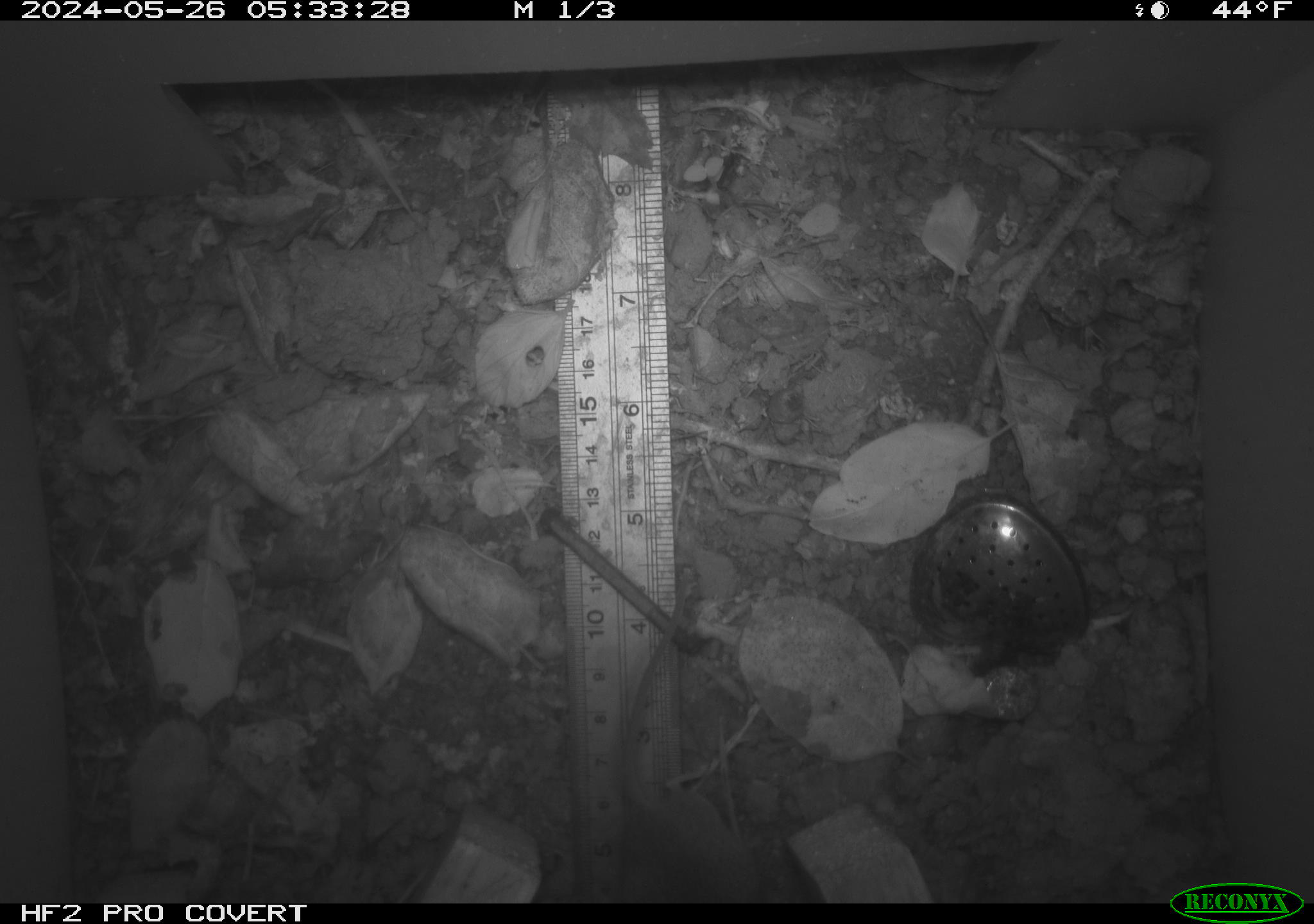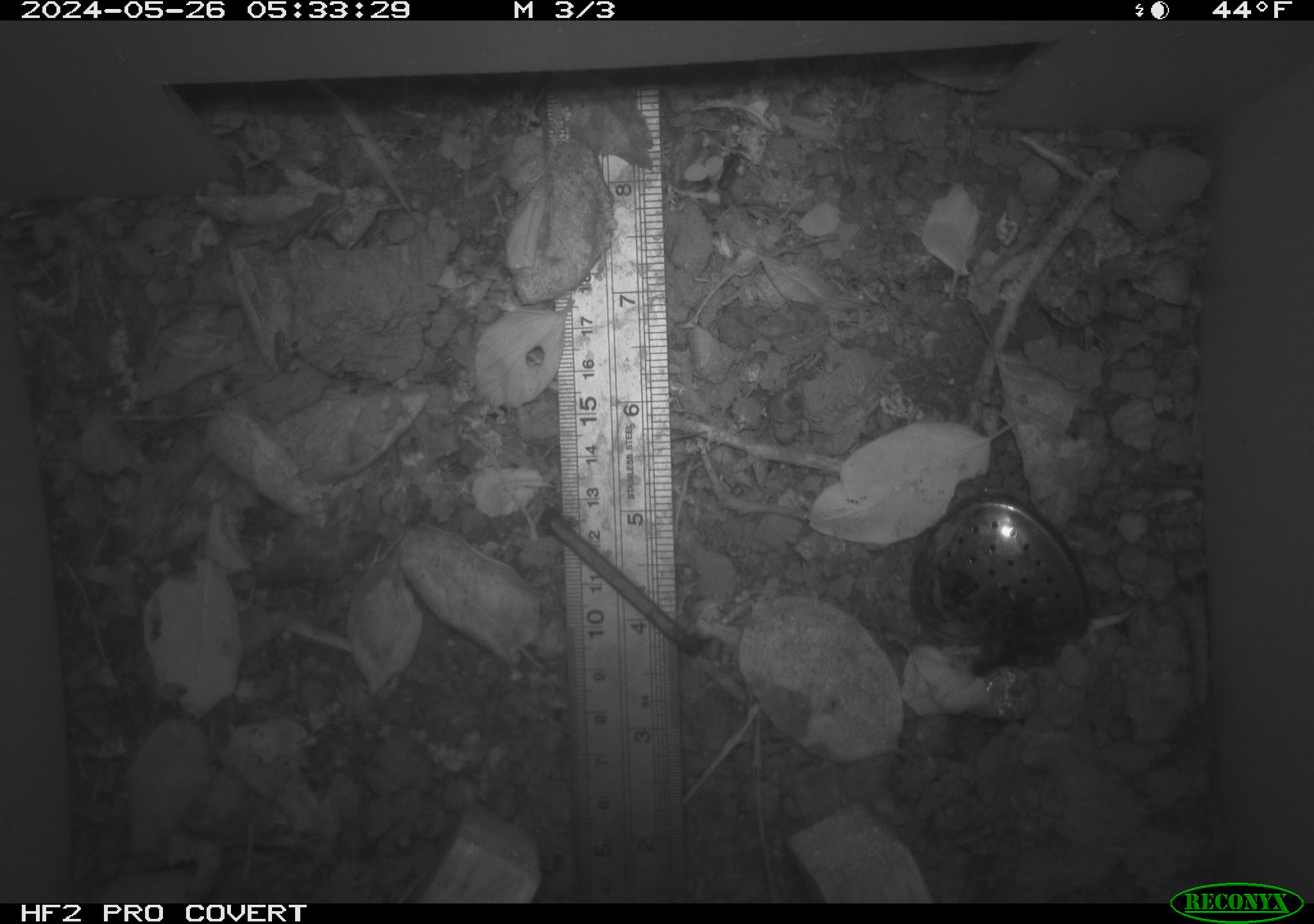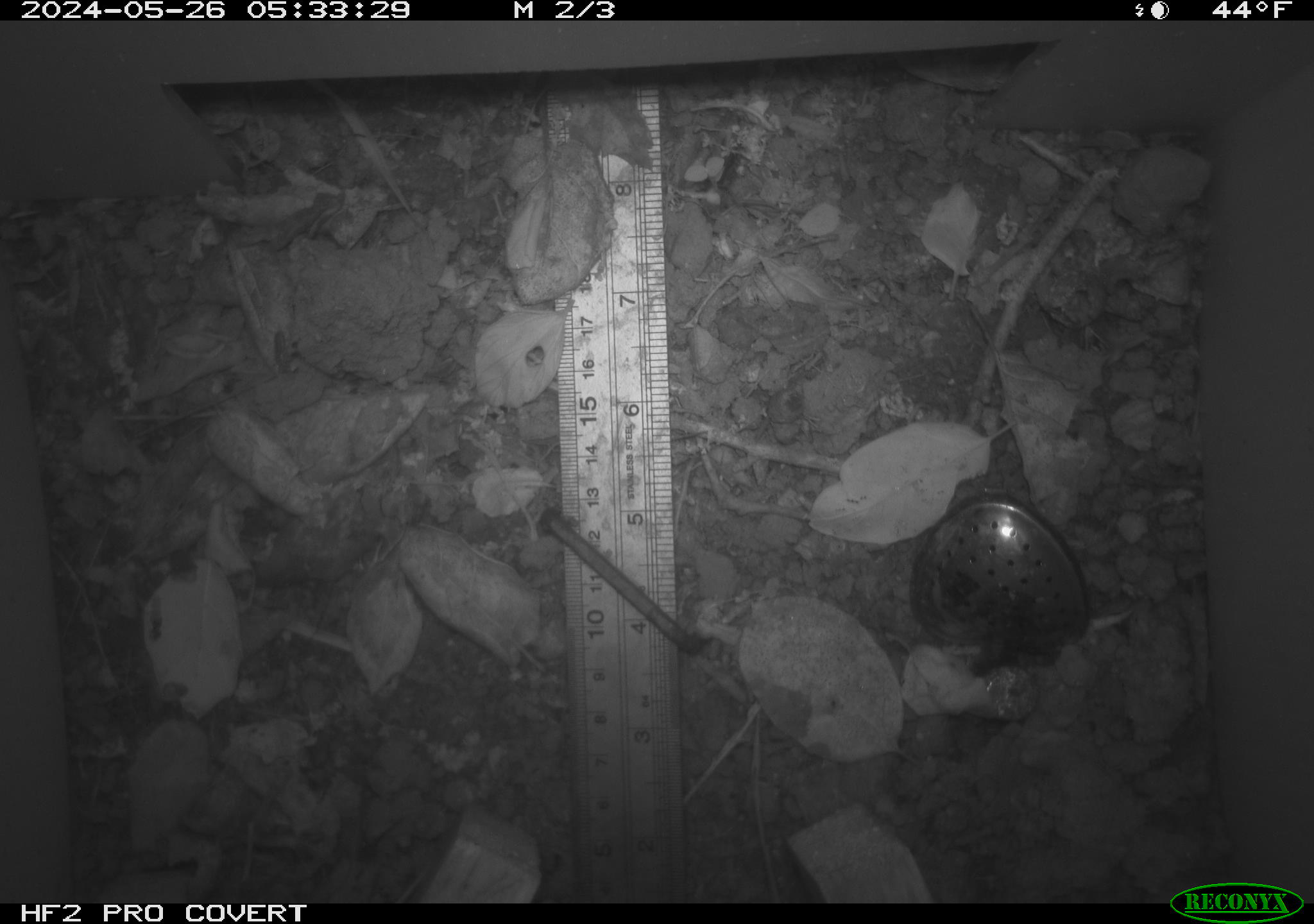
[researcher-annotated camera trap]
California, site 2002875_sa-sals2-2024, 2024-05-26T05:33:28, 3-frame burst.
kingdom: Animalia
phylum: Chordata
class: Mammalia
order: Rodentia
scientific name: Rodentia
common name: rodent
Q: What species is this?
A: Rodent (Rodentia).